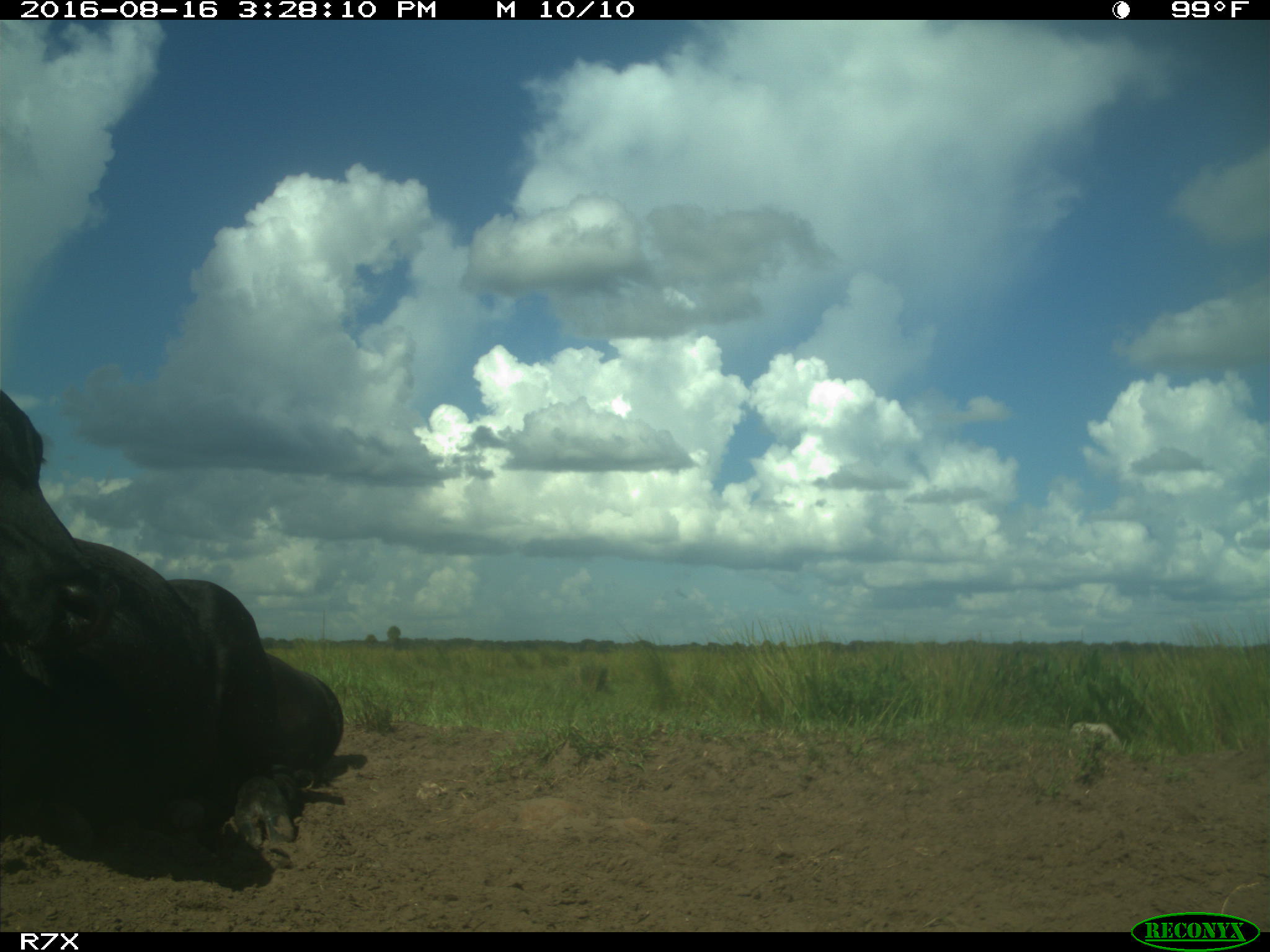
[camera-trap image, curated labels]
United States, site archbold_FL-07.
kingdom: Animalia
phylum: Chordata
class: Mammalia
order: Artiodactyla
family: Bovidae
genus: Bos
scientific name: Bos taurus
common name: domestic cow